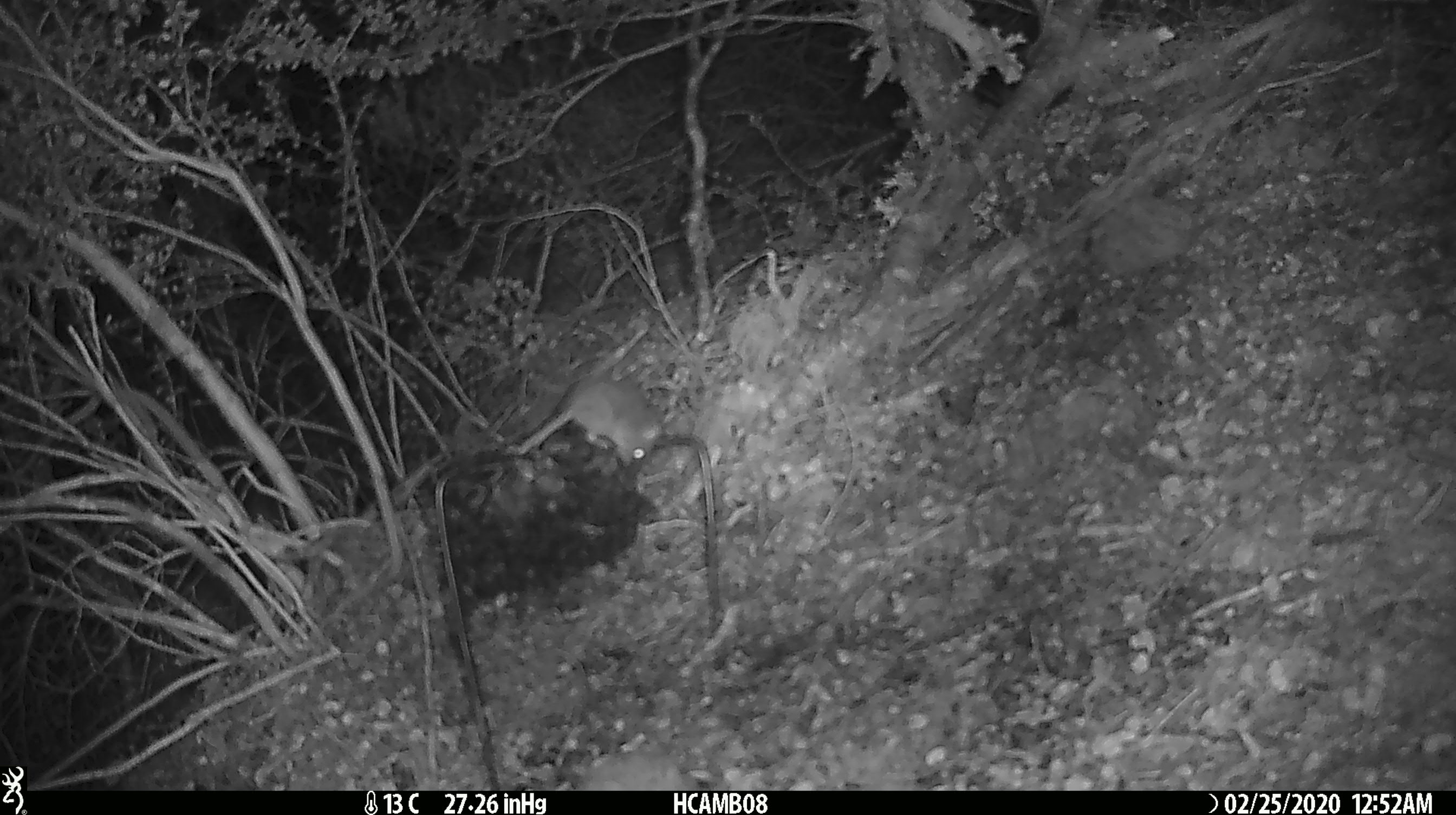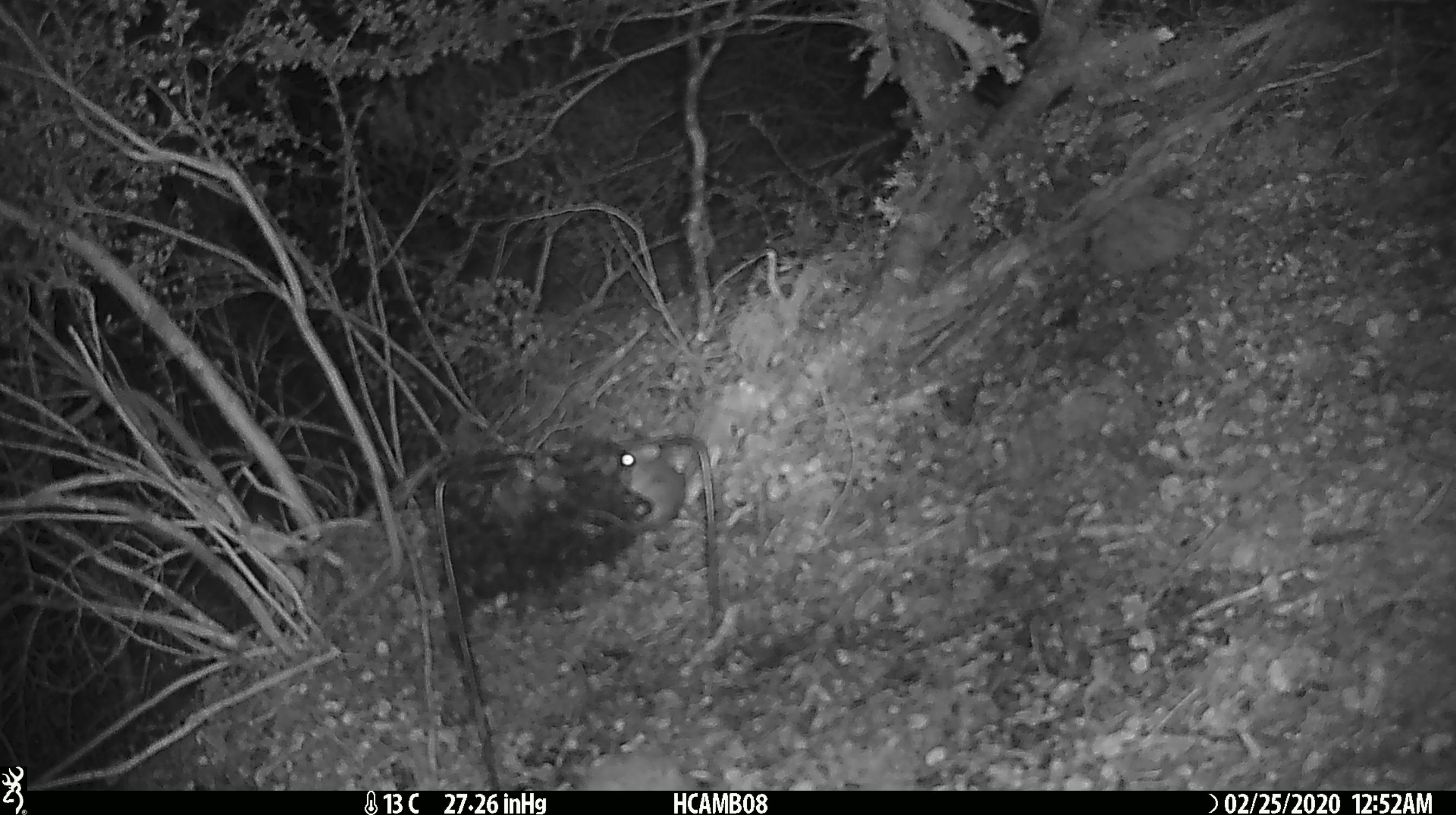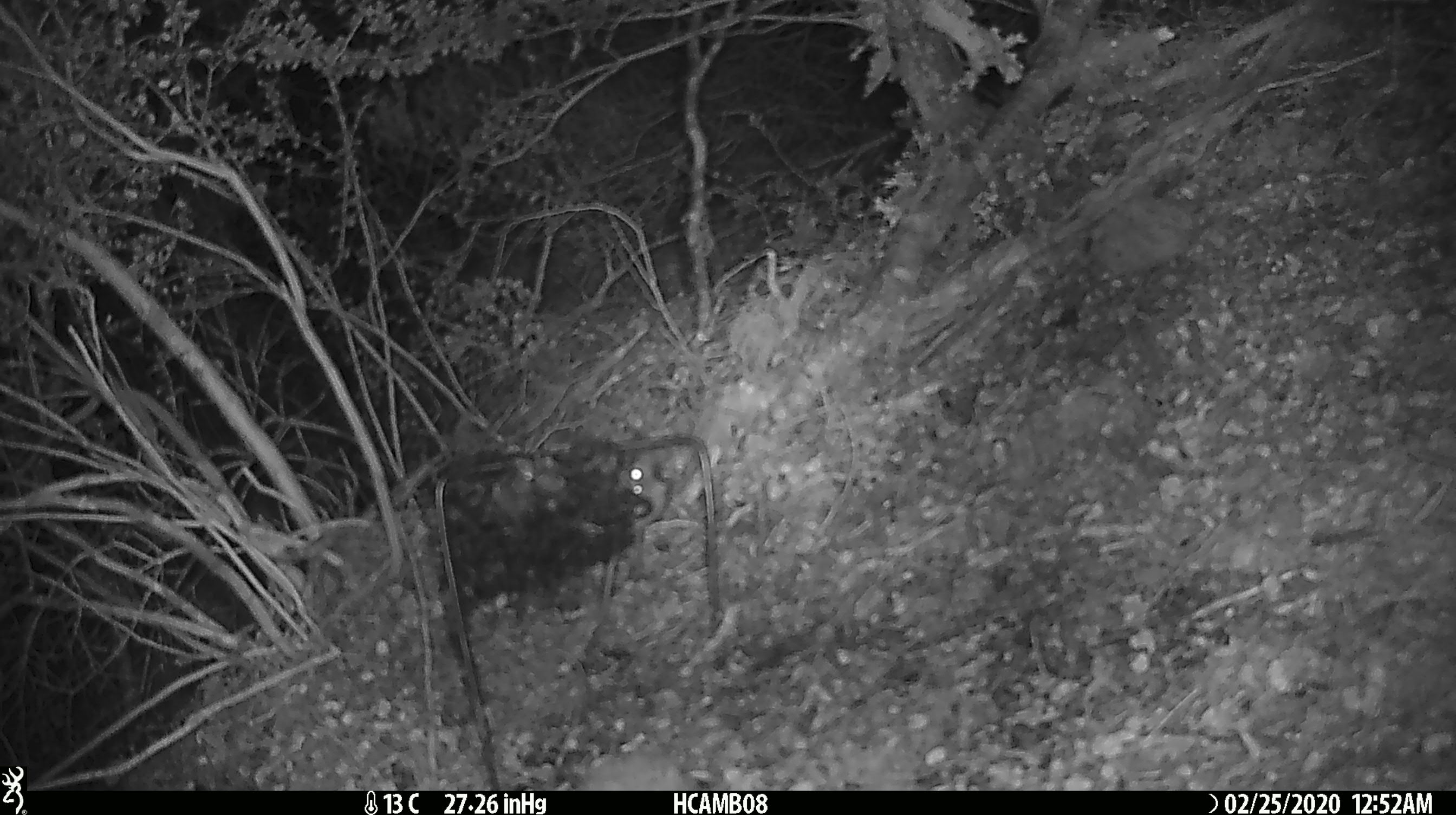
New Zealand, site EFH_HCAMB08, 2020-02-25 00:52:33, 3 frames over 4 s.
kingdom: Animalia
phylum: Chordata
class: Mammalia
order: Rodentia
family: Muridae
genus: Mus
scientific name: Mus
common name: mouse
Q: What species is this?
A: Mouse (Mus).